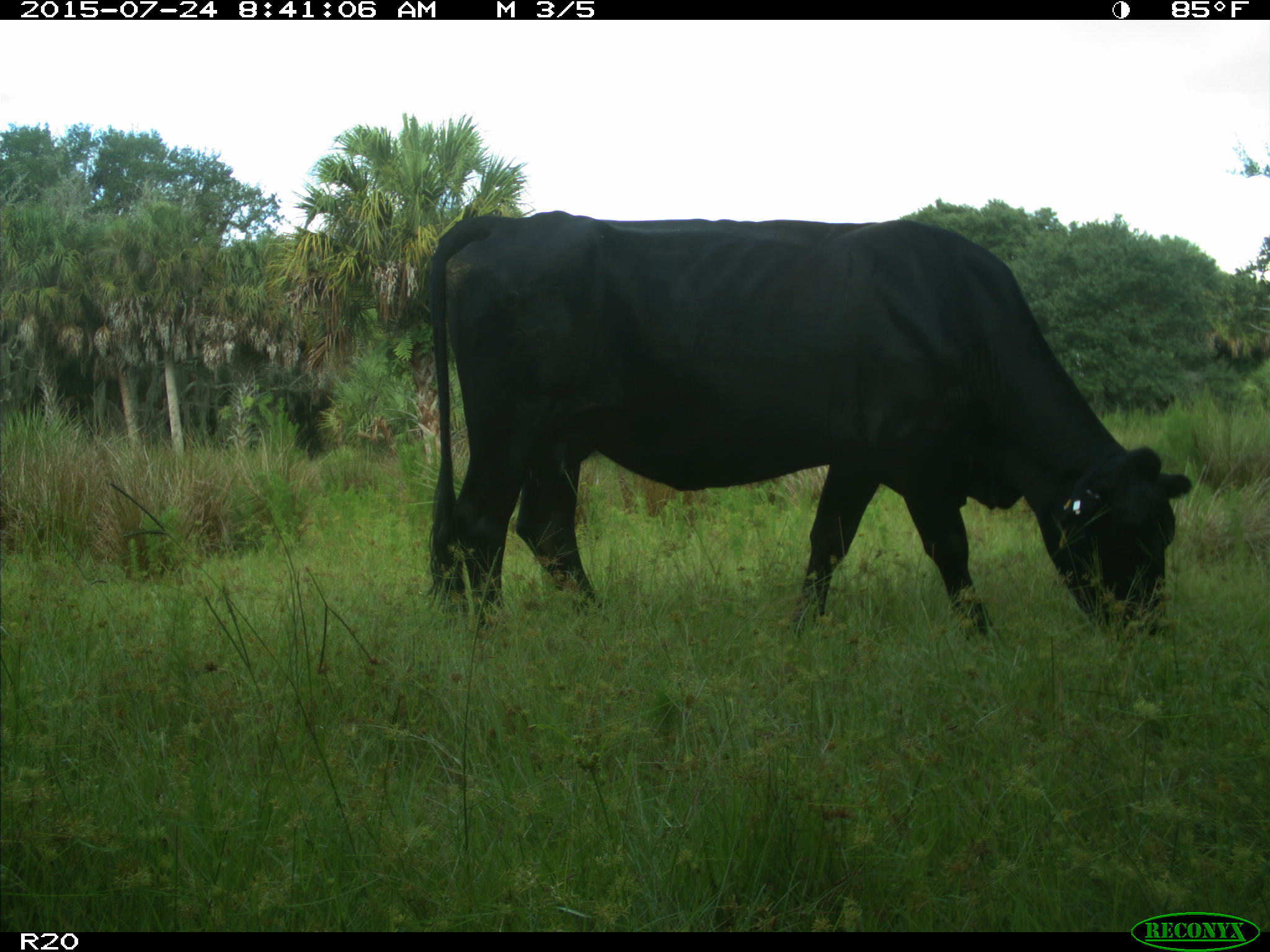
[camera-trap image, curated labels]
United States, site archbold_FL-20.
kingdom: Animalia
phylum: Chordata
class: Mammalia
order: Artiodactyla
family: Bovidae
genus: Bos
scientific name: Bos taurus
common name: domestic cow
Bos taurus (domestic cow).